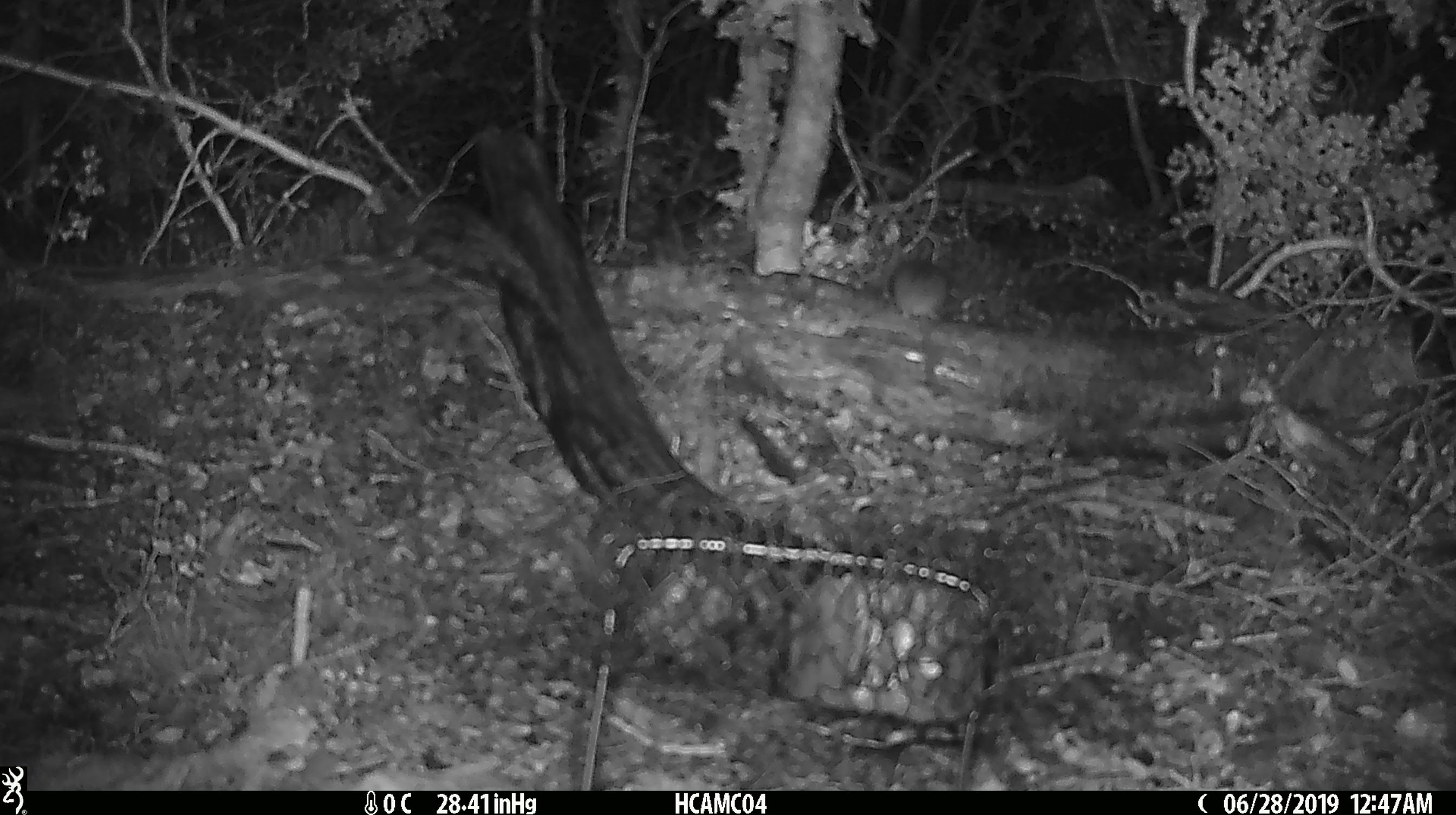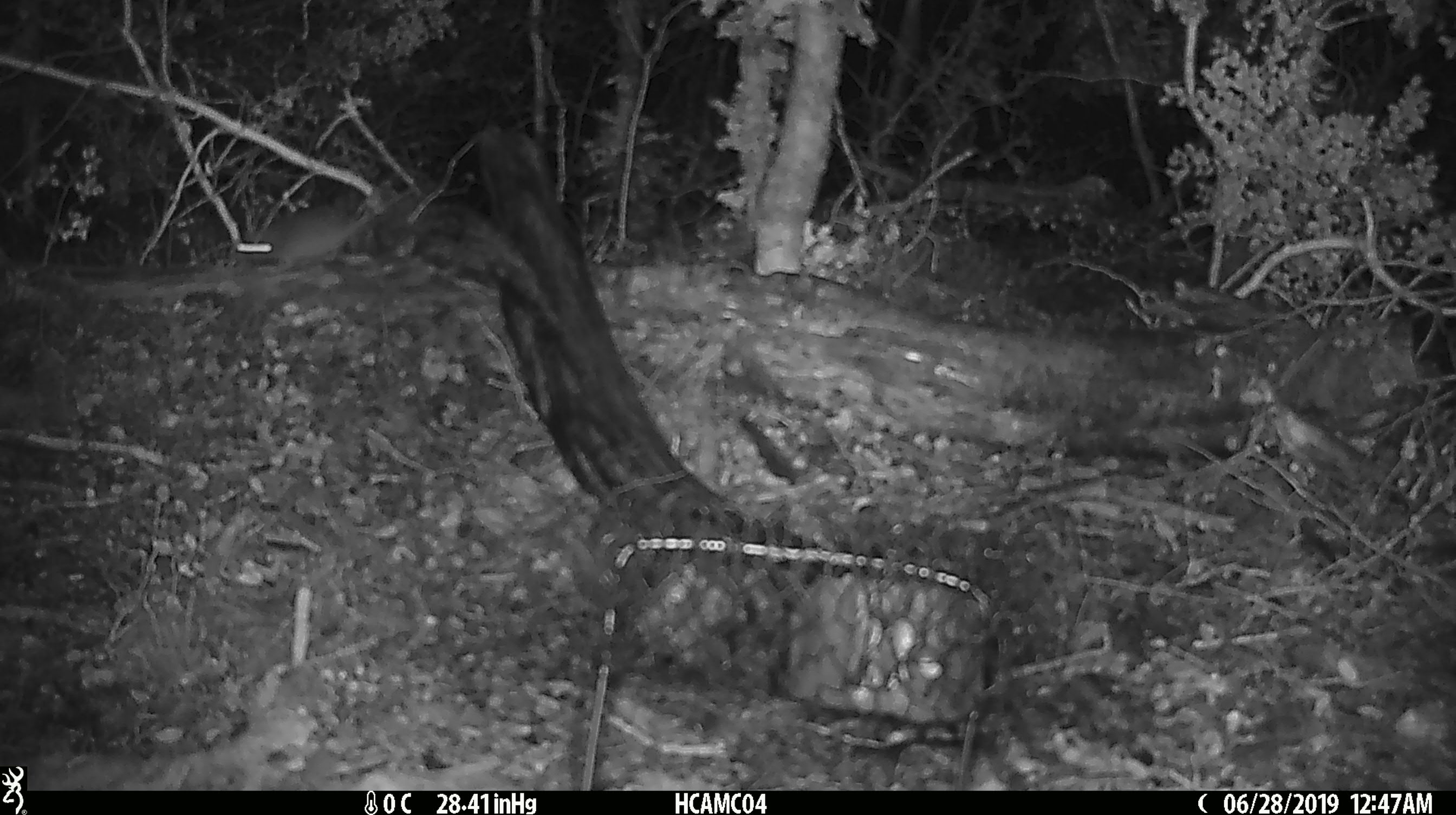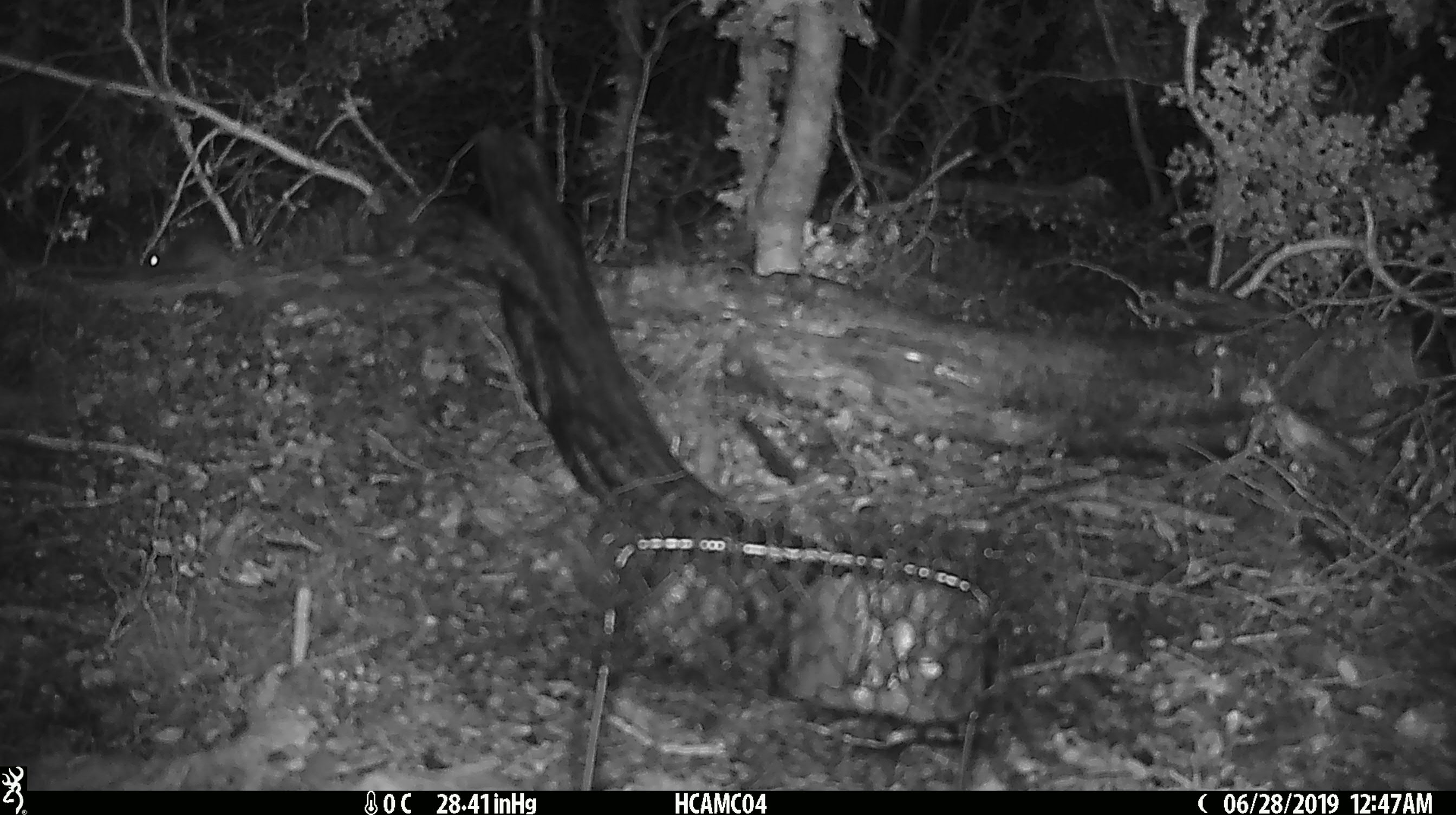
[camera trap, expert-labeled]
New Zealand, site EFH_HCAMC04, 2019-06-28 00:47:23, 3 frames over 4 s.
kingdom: Animalia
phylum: Chordata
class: Mammalia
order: Rodentia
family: Muridae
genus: Mus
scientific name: Mus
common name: mouse